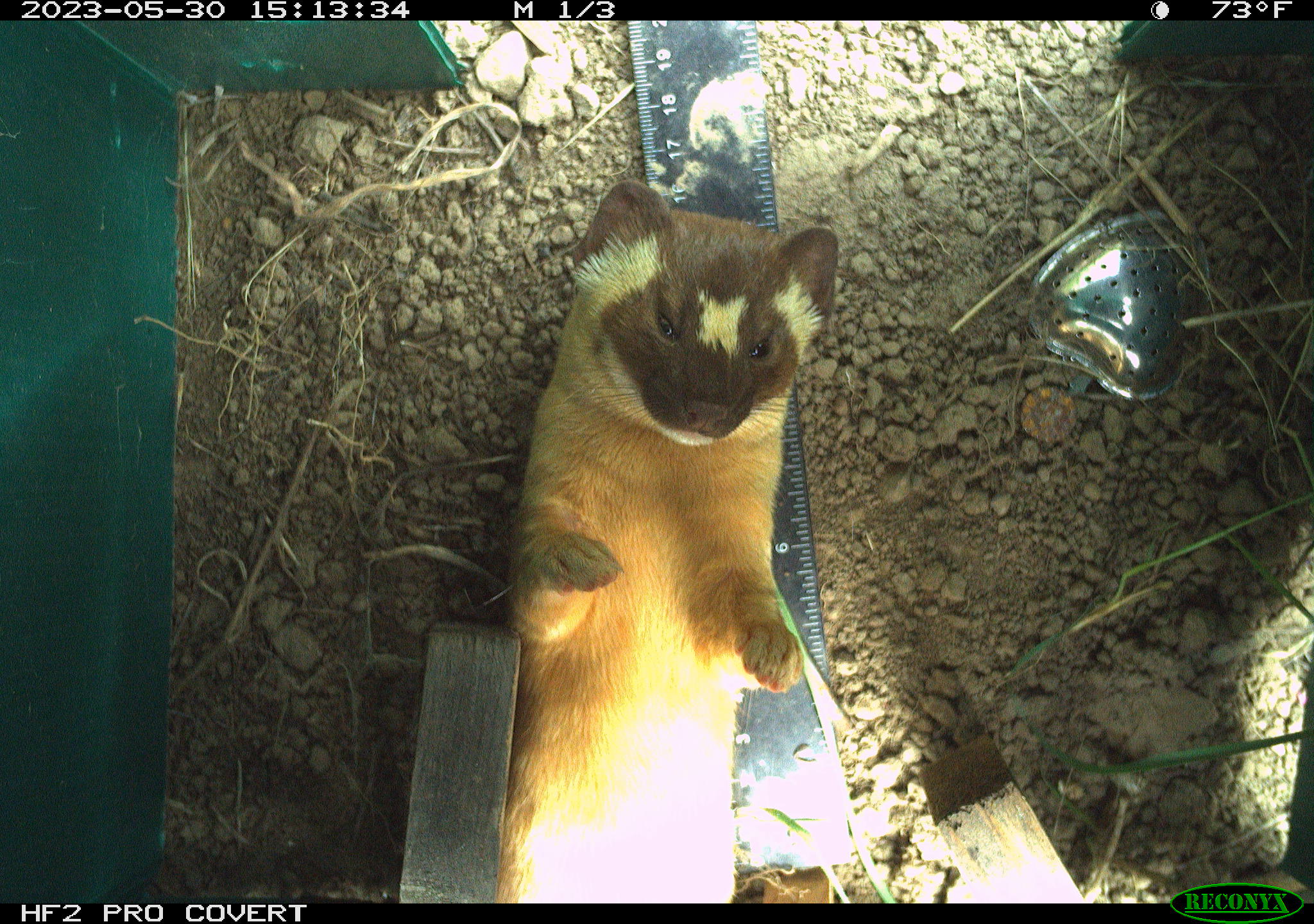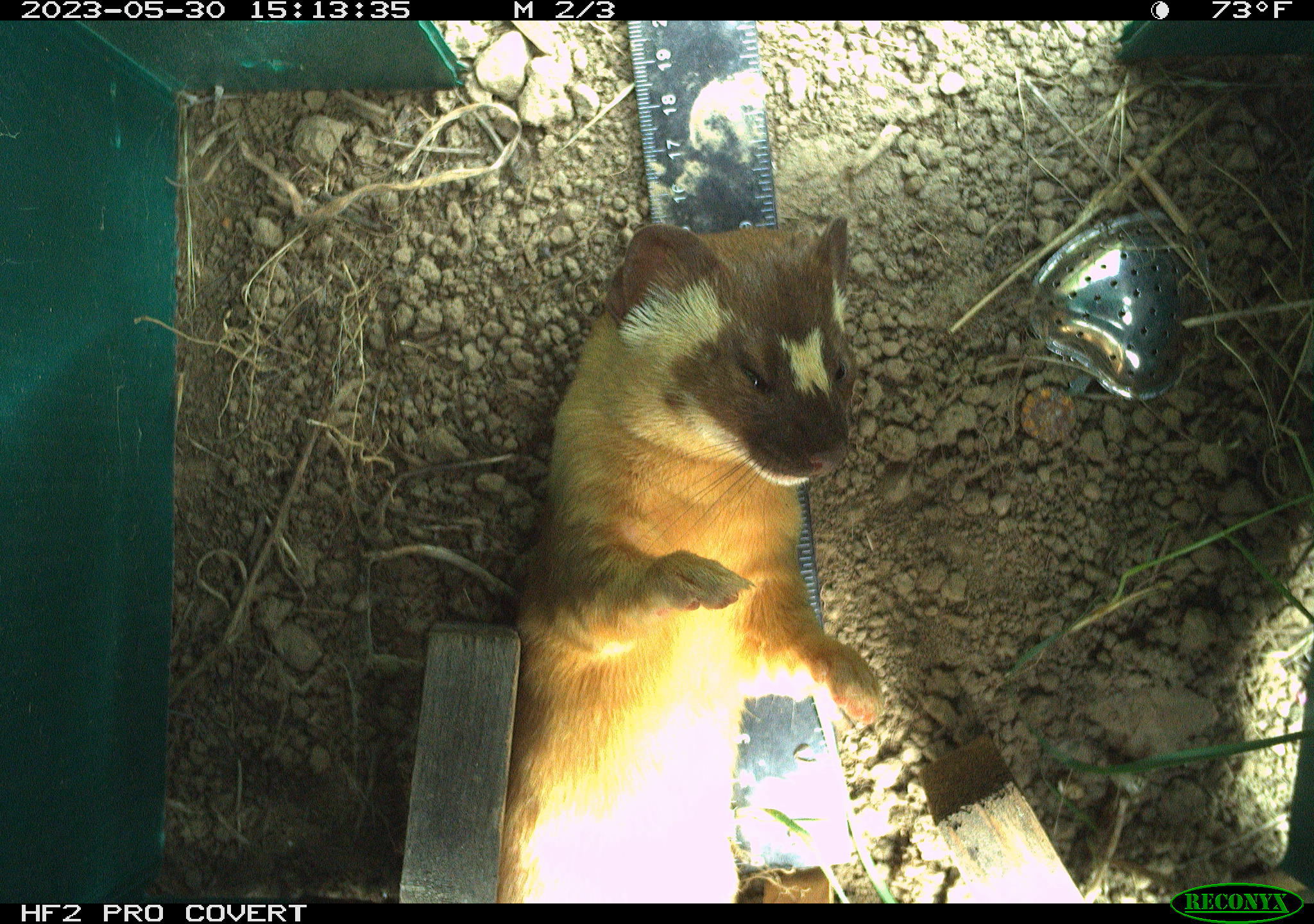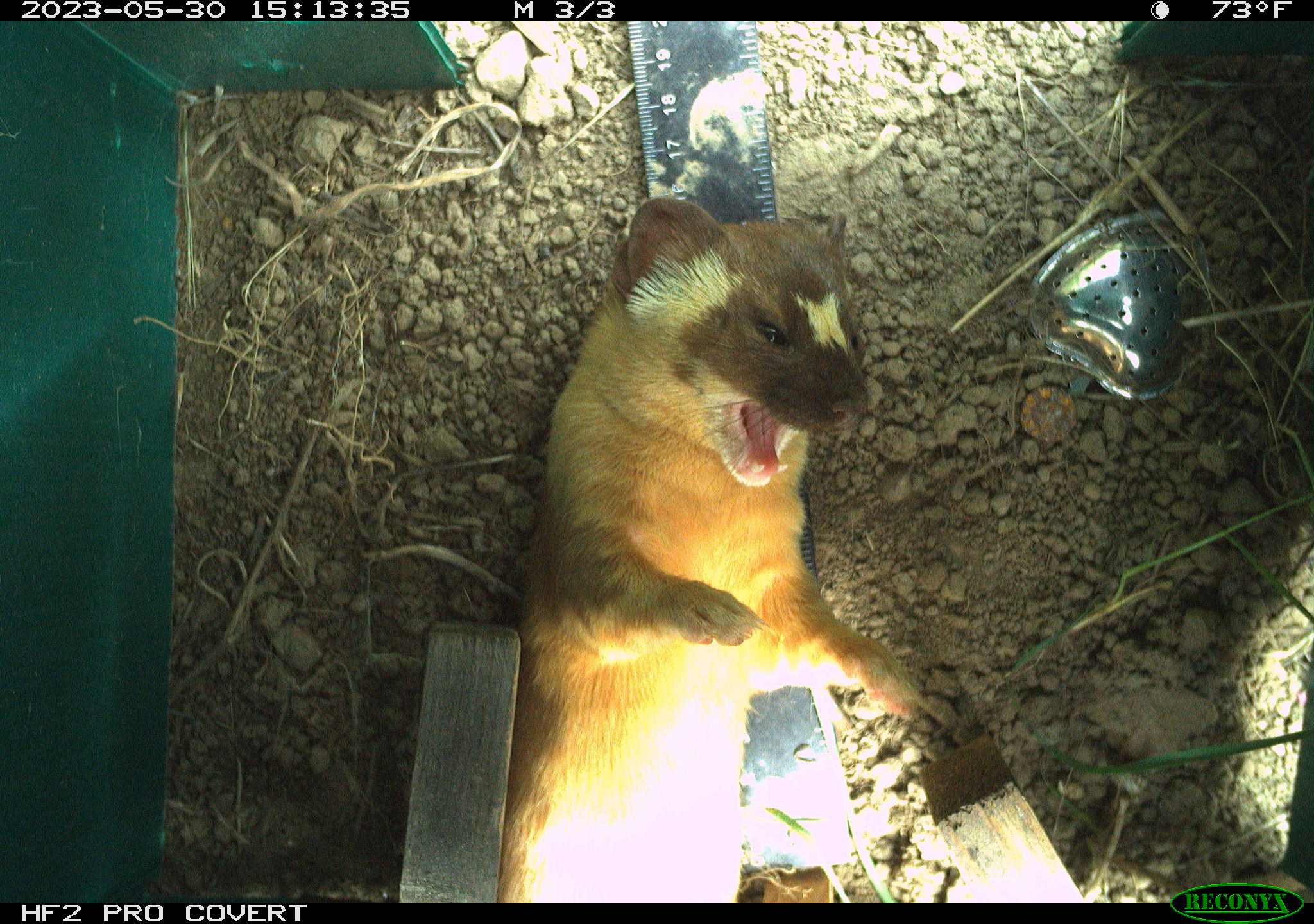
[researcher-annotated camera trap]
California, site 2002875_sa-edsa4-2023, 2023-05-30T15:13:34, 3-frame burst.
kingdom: Animalia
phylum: Chordata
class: Mammalia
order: Carnivora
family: Mustelidae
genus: Neogale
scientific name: Neogale frenata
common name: long-tailed weasel